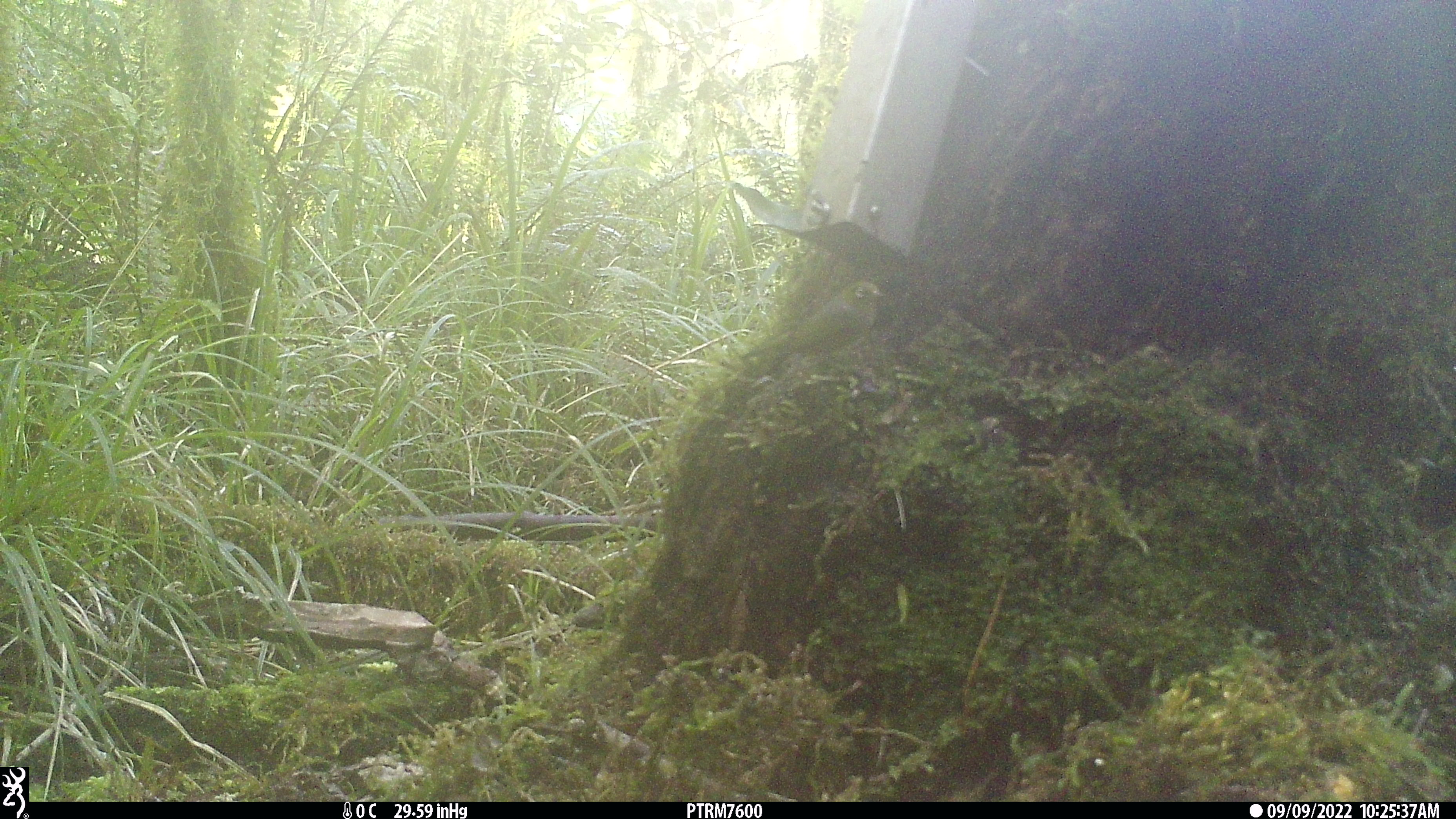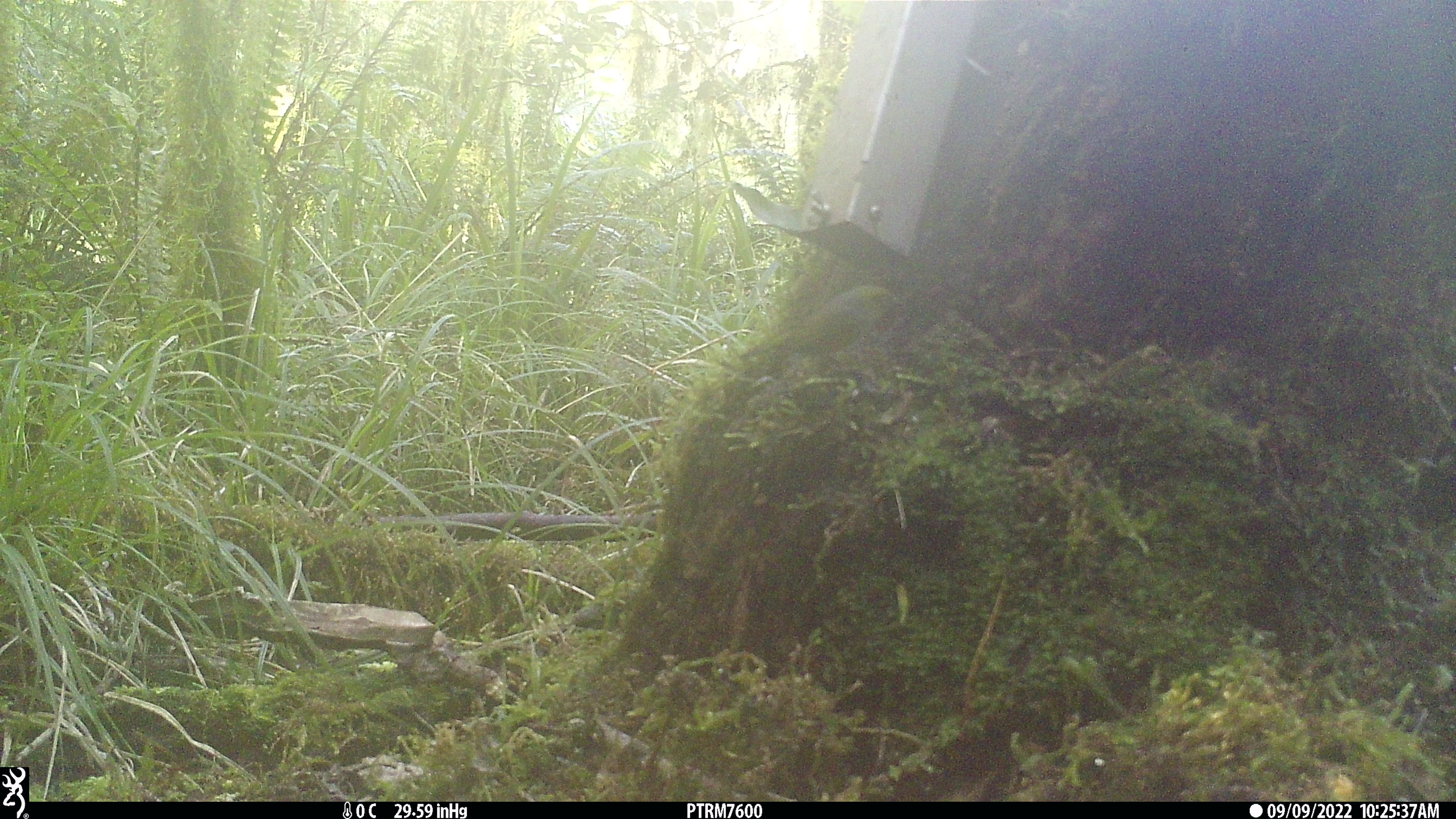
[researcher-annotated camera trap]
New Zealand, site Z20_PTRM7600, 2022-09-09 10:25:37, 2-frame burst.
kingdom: Animalia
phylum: Chordata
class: Aves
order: Passeriformes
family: Zosteropidae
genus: Zosterops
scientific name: Zosterops lateralis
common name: silvereye